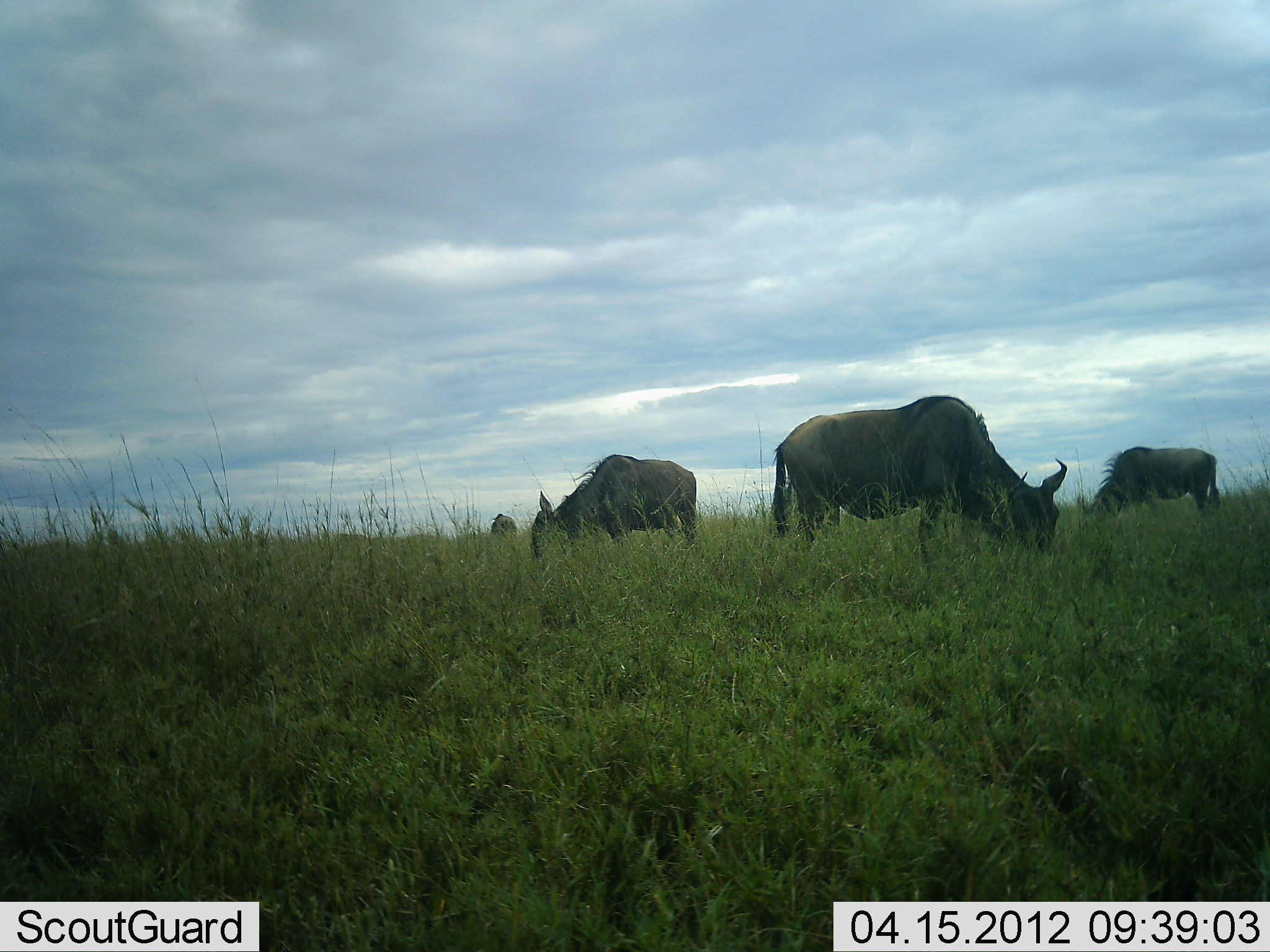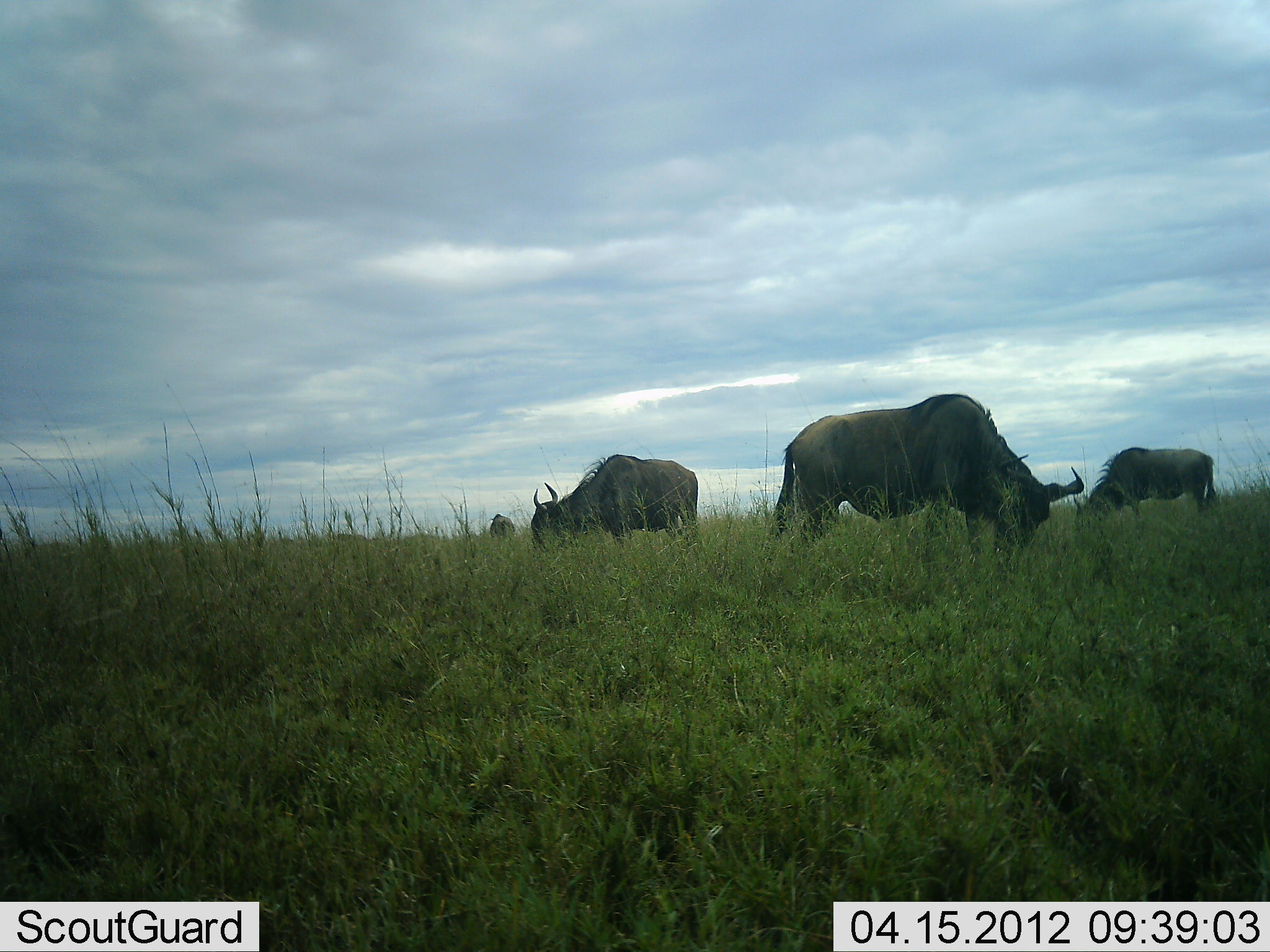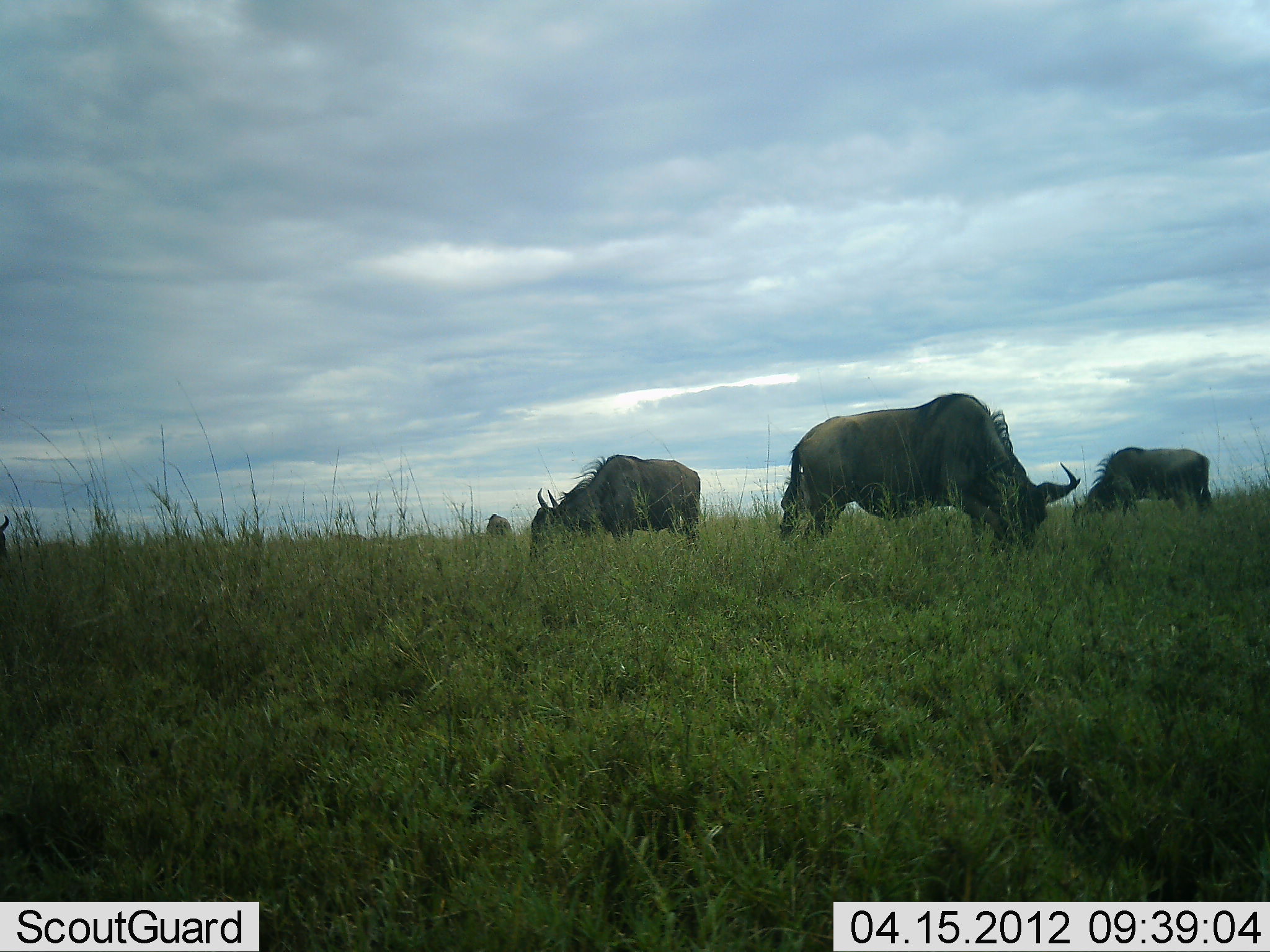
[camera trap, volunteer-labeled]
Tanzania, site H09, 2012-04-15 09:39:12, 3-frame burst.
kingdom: Animalia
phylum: Chordata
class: Mammalia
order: Artiodactyla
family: Bovidae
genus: Connochaetes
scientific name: Connochaetes taurinus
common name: blue wildebeest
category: wildebeest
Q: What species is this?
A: Wildebeest (blue wildebeest) (Connochaetes taurinus).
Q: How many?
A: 4.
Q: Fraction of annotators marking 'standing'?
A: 32%.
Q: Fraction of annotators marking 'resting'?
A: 0%.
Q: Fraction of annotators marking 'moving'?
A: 5%.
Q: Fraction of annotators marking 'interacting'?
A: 0%.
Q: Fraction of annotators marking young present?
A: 0%.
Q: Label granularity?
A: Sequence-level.